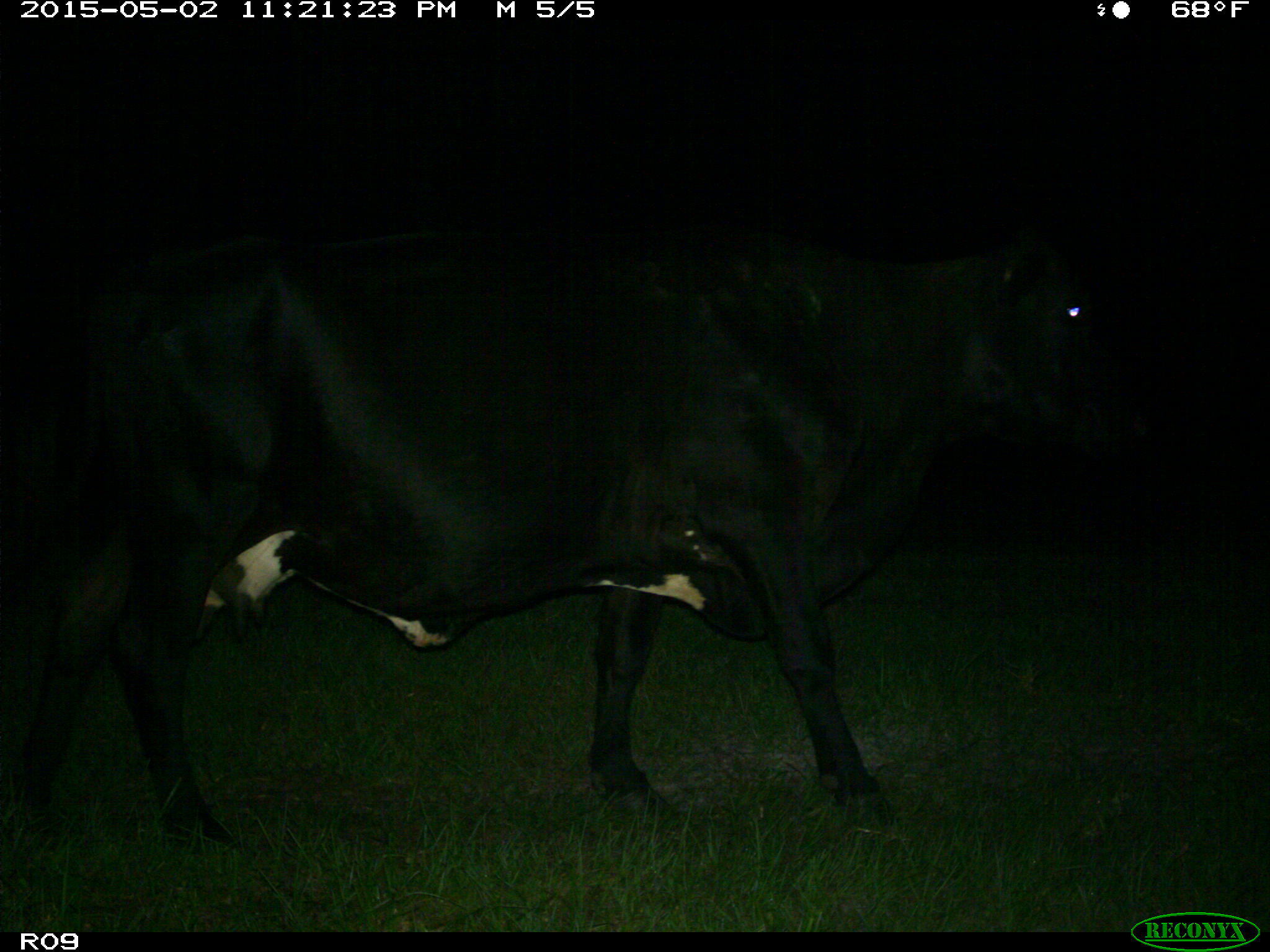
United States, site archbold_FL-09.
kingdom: Animalia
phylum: Chordata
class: Mammalia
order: Artiodactyla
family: Bovidae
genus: Bos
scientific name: Bos taurus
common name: domestic cow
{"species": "Bos taurus (domestic cow)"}